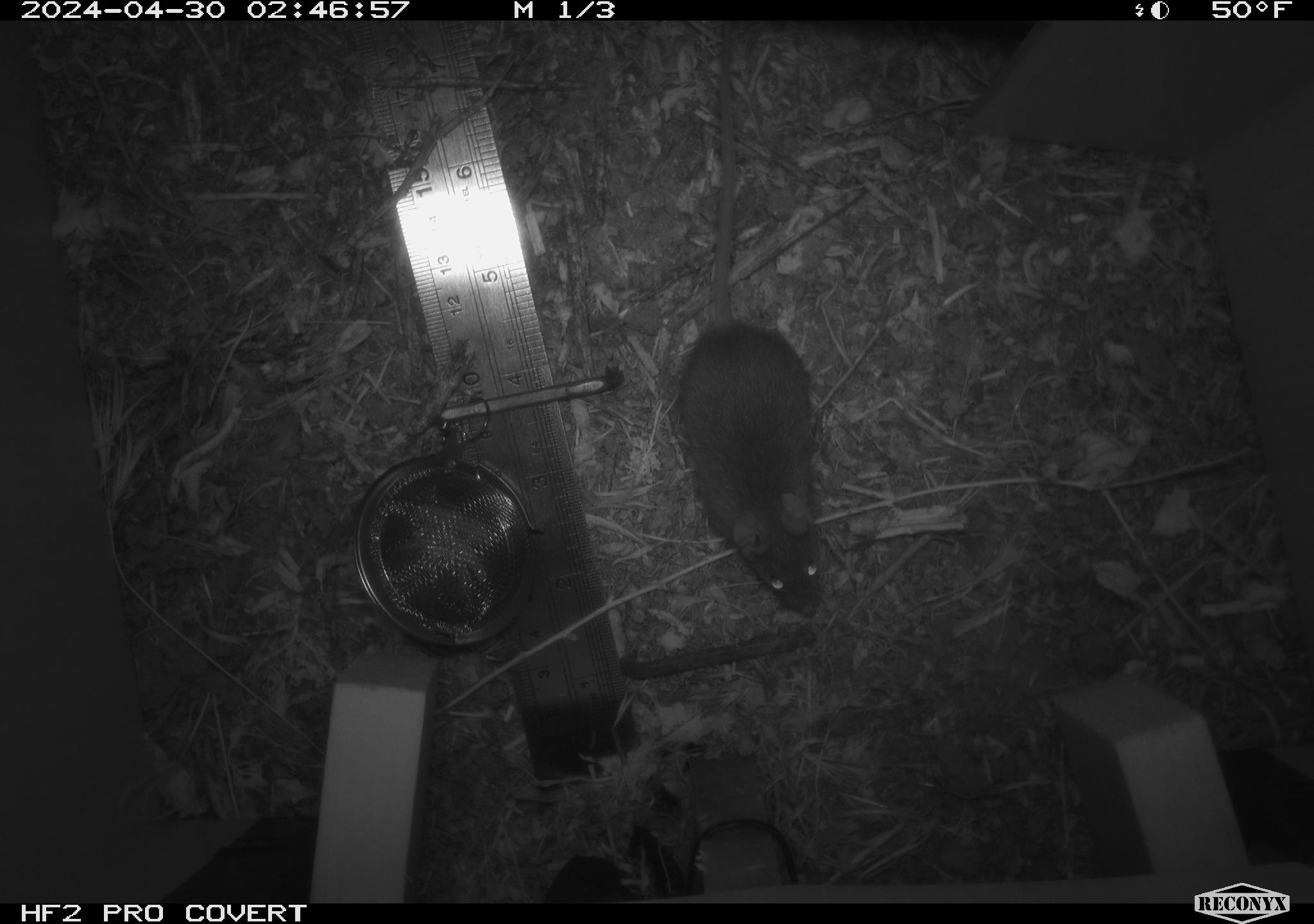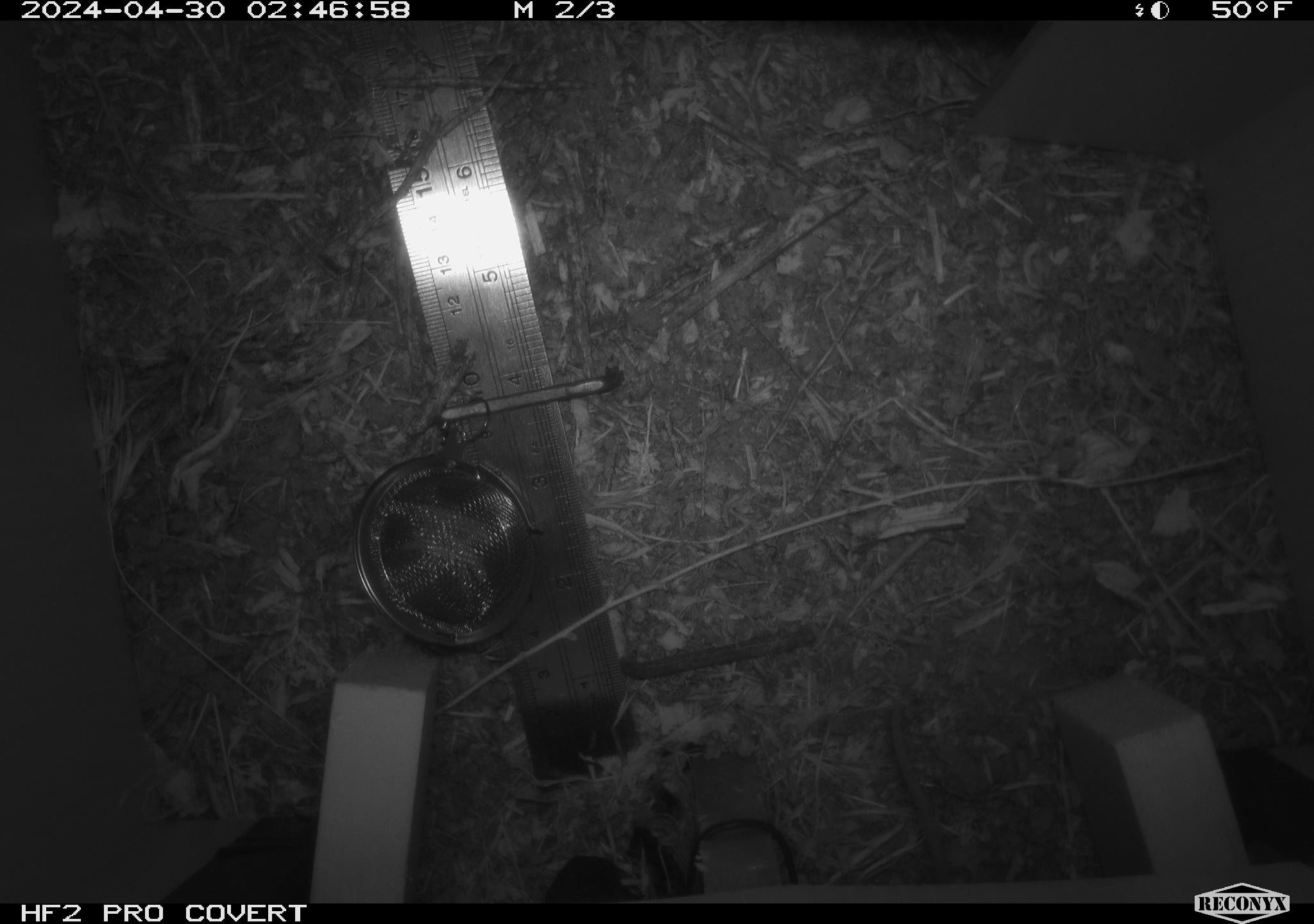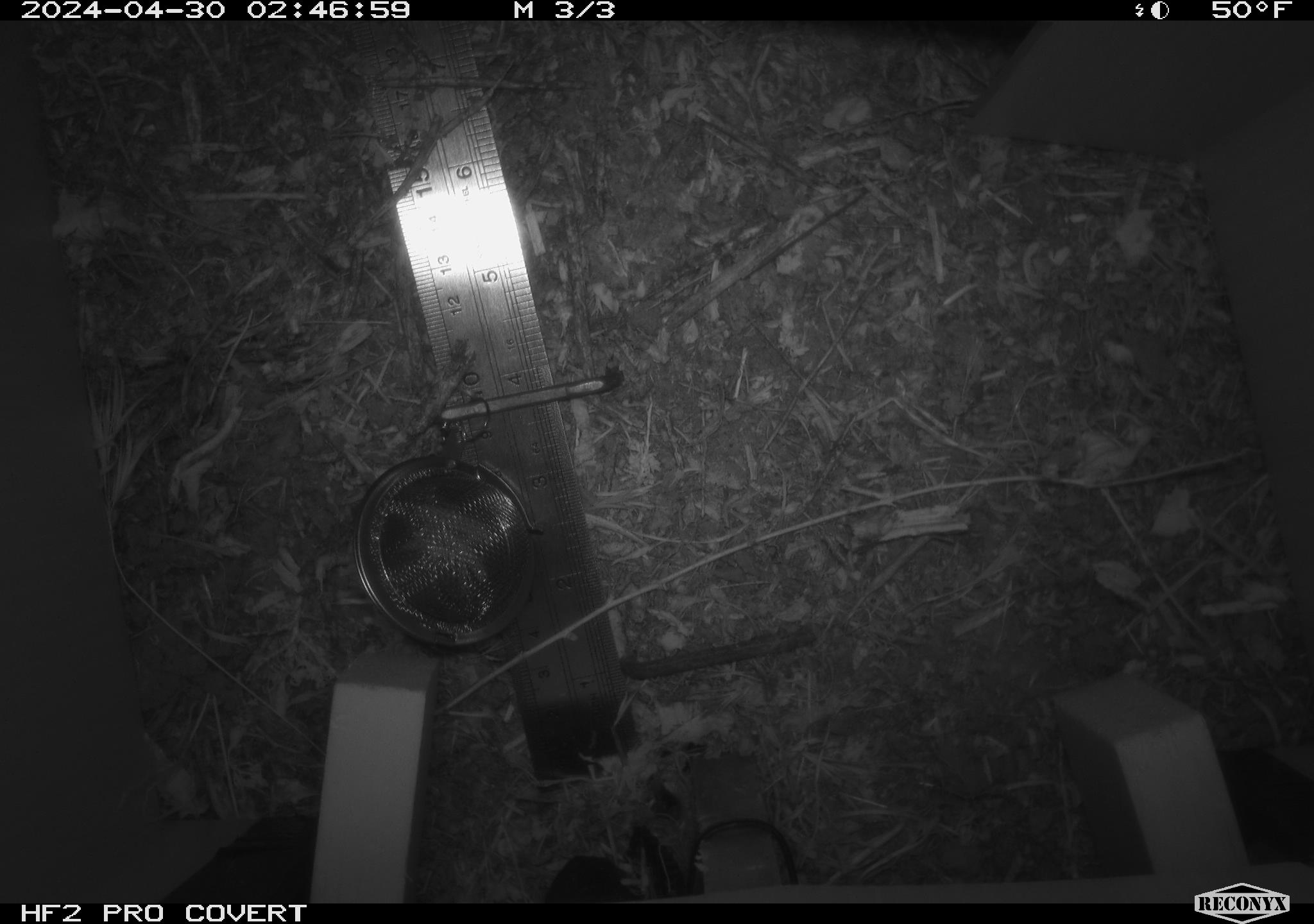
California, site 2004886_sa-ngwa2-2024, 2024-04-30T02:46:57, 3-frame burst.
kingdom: Animalia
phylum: Chordata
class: Mammalia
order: Rodentia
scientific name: Rodentia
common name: mouse species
Mouse species (Rodentia).